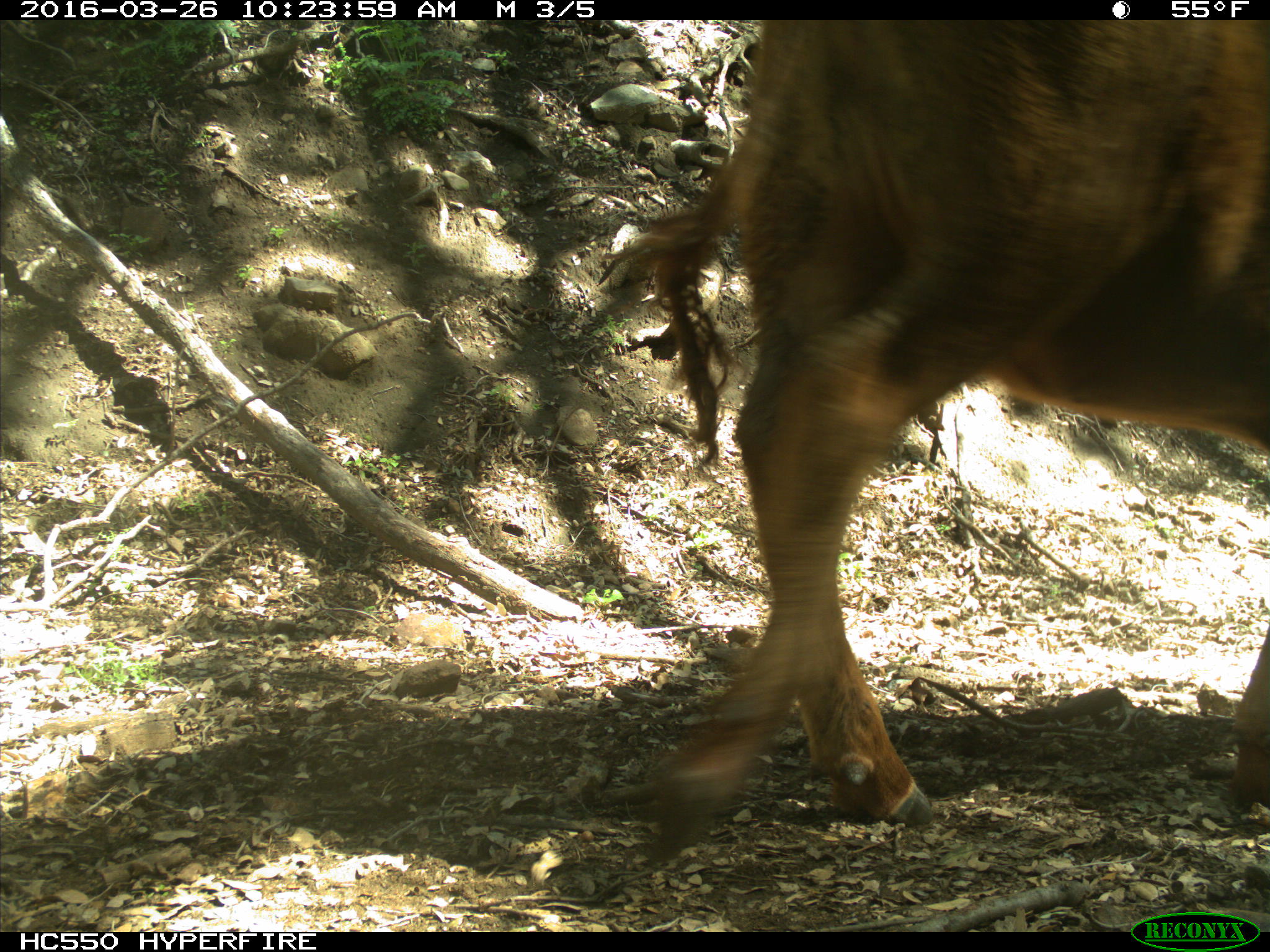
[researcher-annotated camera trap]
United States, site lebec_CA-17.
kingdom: Animalia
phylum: Chordata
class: Mammalia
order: Artiodactyla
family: Bovidae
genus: Bos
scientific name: Bos taurus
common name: domestic cow